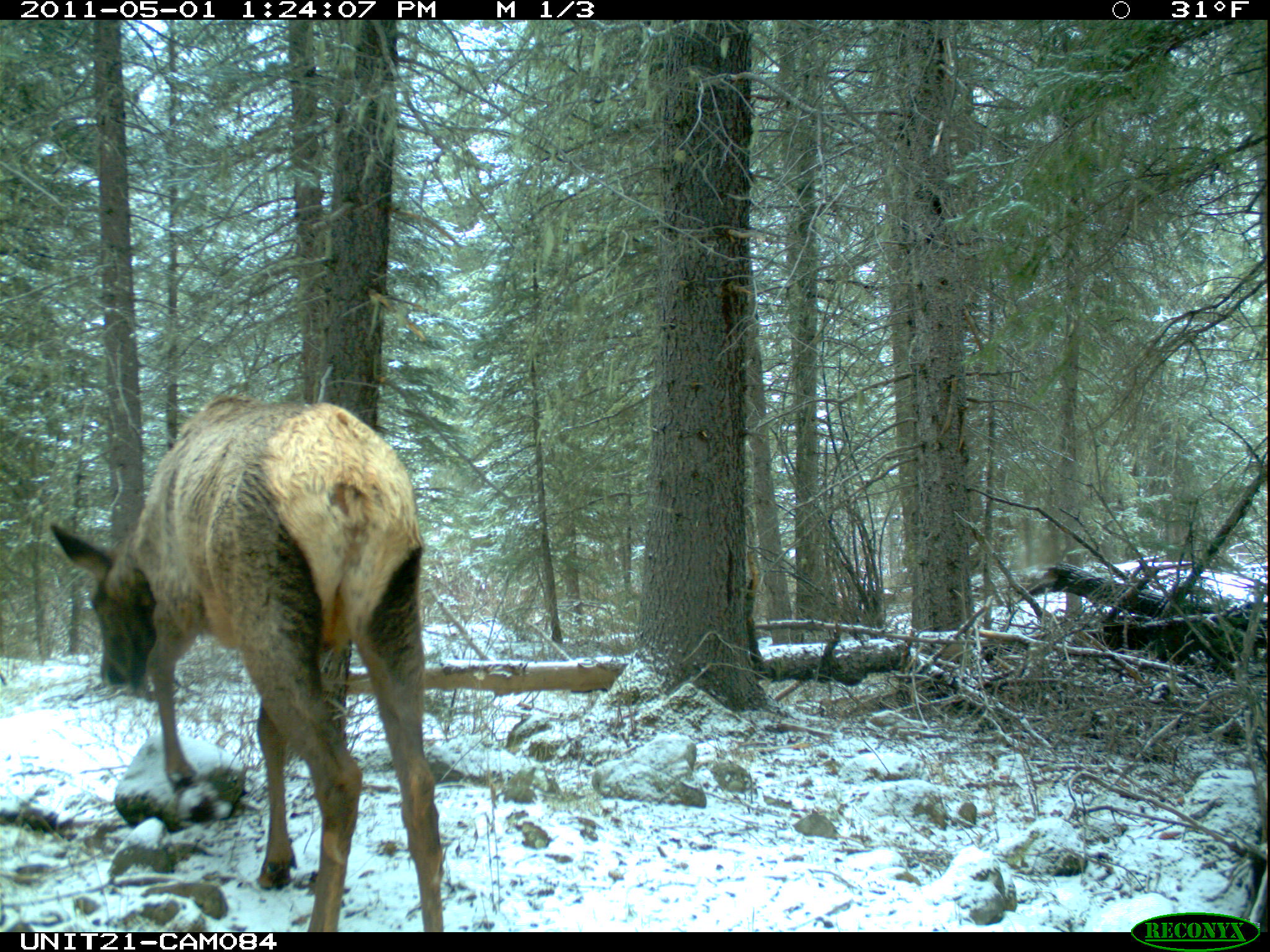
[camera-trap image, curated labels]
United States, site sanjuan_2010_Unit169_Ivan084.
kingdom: Animalia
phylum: Chordata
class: Mammalia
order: Artiodactyla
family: Cervidae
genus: Cervus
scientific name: Cervus elaphus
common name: red deer